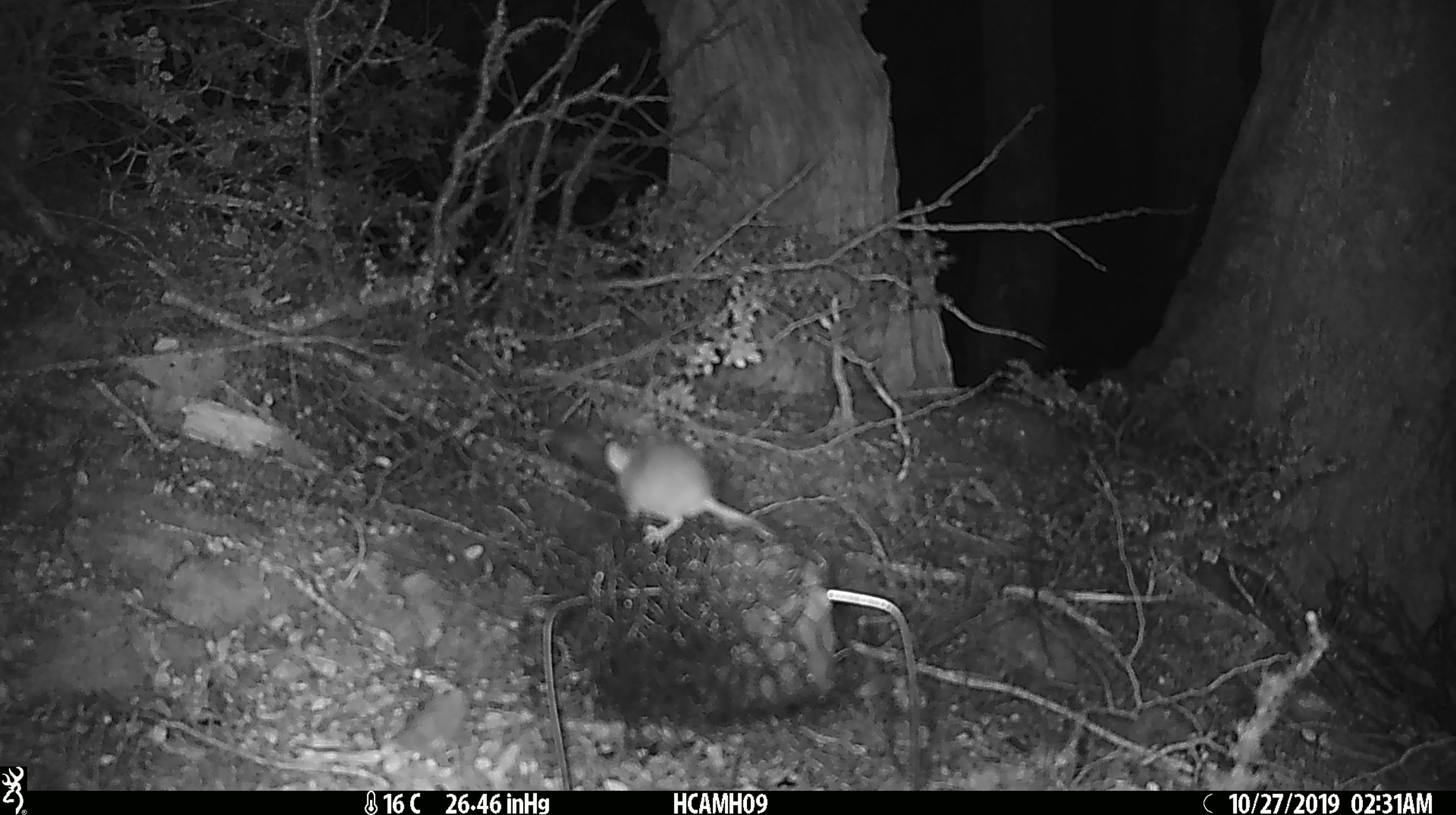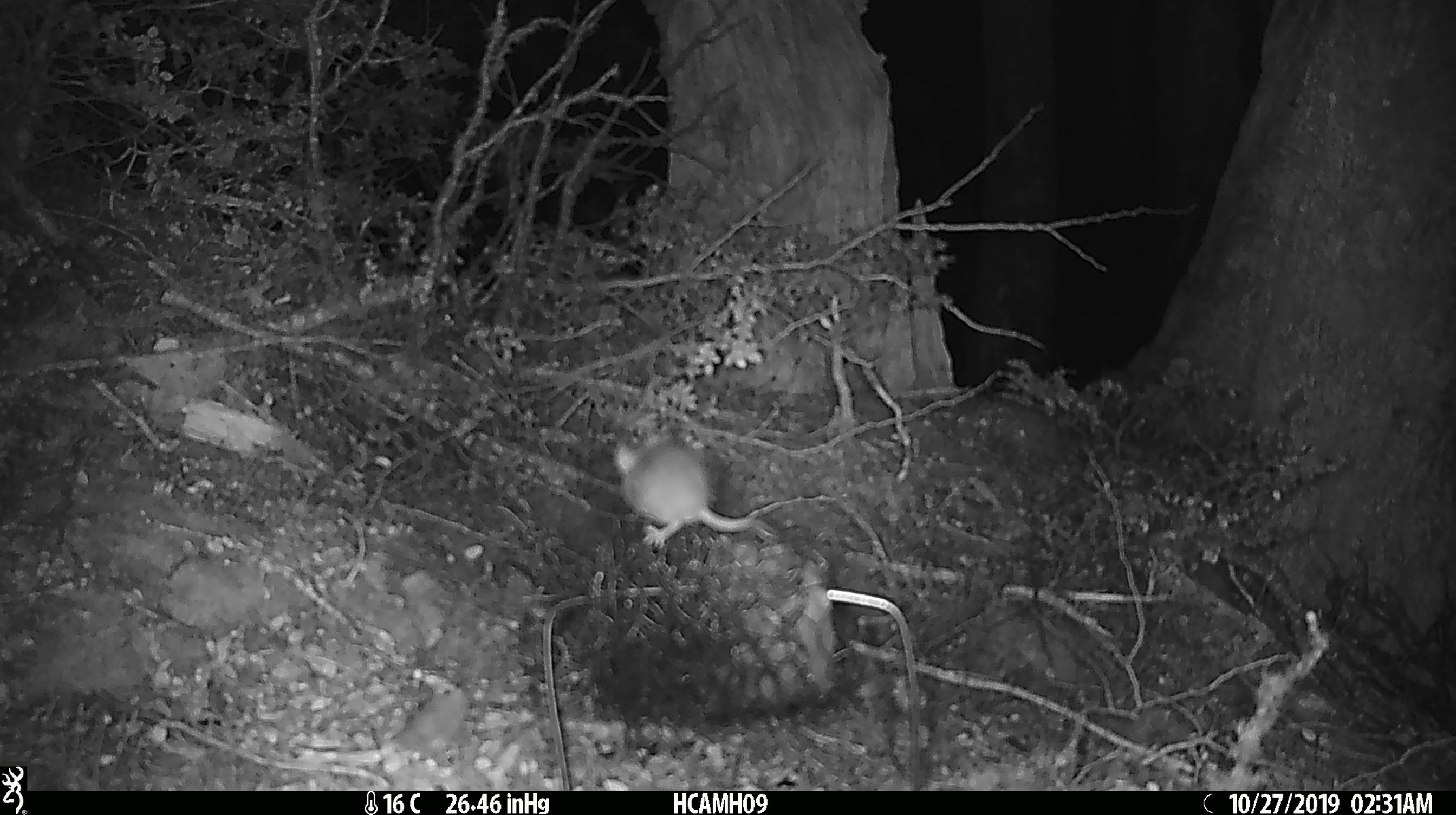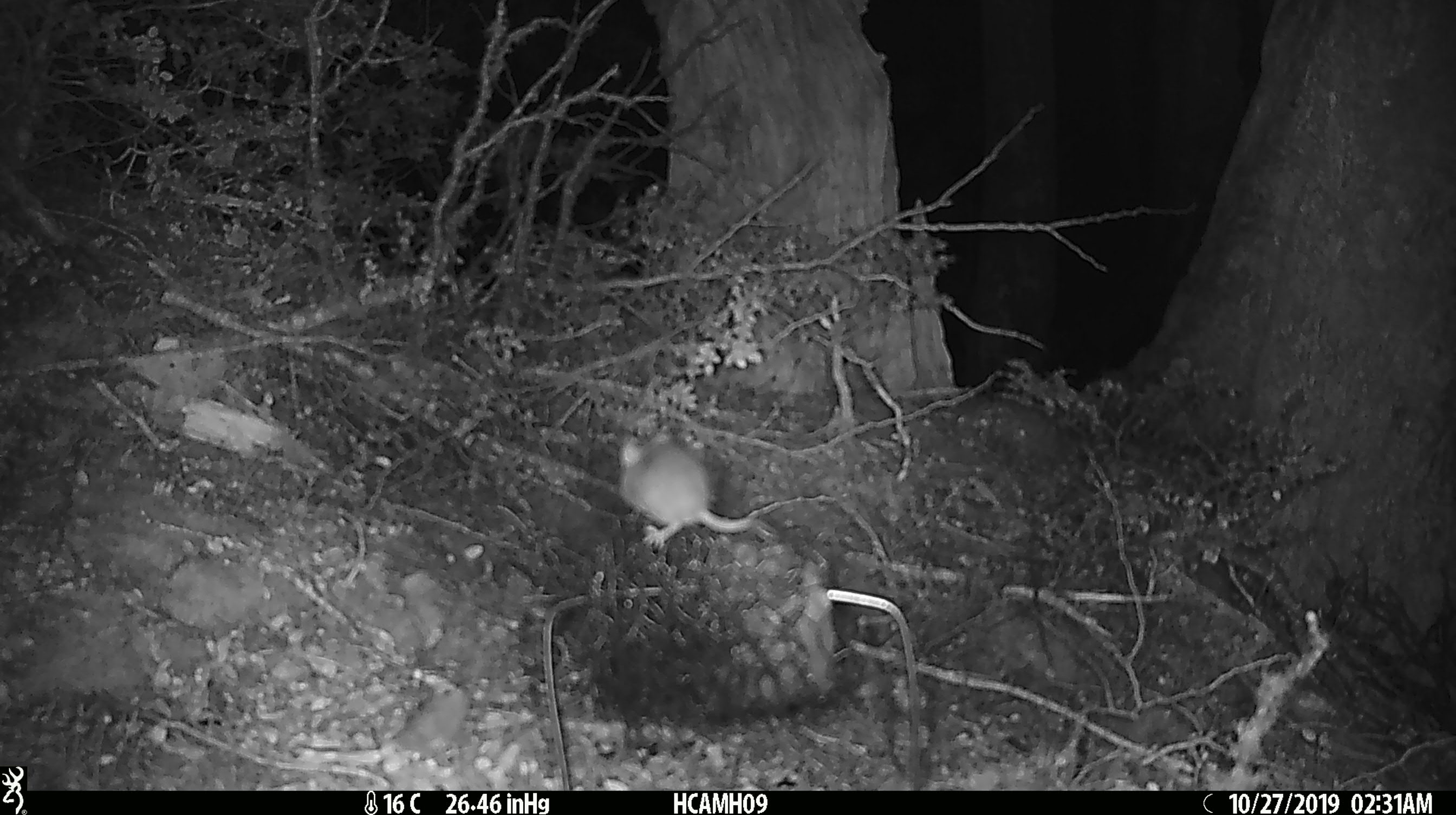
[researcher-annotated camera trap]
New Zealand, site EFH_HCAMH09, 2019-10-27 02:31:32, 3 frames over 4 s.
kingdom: Animalia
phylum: Chordata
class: Mammalia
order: Rodentia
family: Muridae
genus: Mus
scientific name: Mus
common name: mouse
Mouse (Mus).